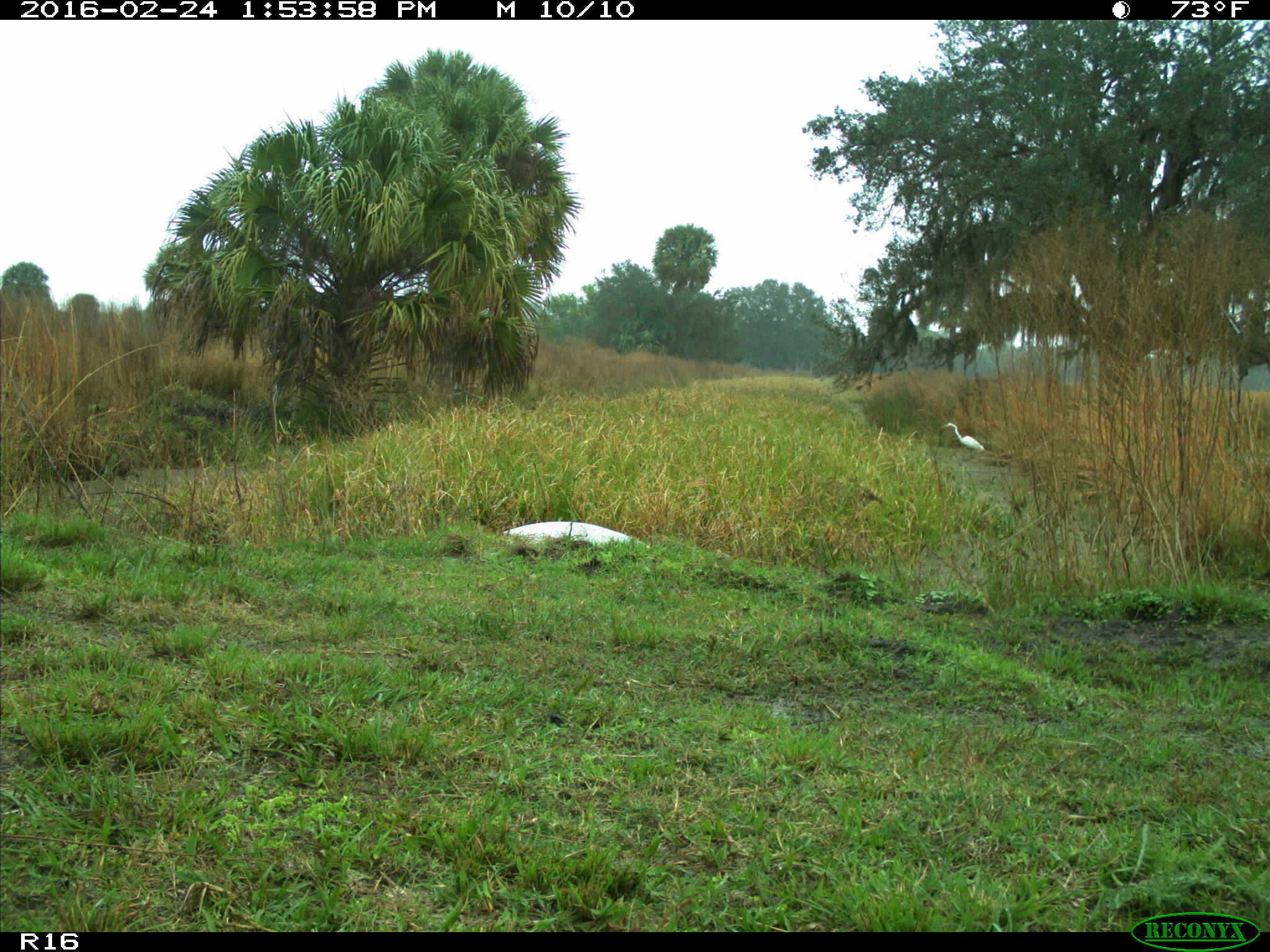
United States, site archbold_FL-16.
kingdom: Animalia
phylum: Chordata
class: Aves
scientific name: Aves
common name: birds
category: unidentified bird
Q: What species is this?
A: Unidentified bird (birds) (Aves).